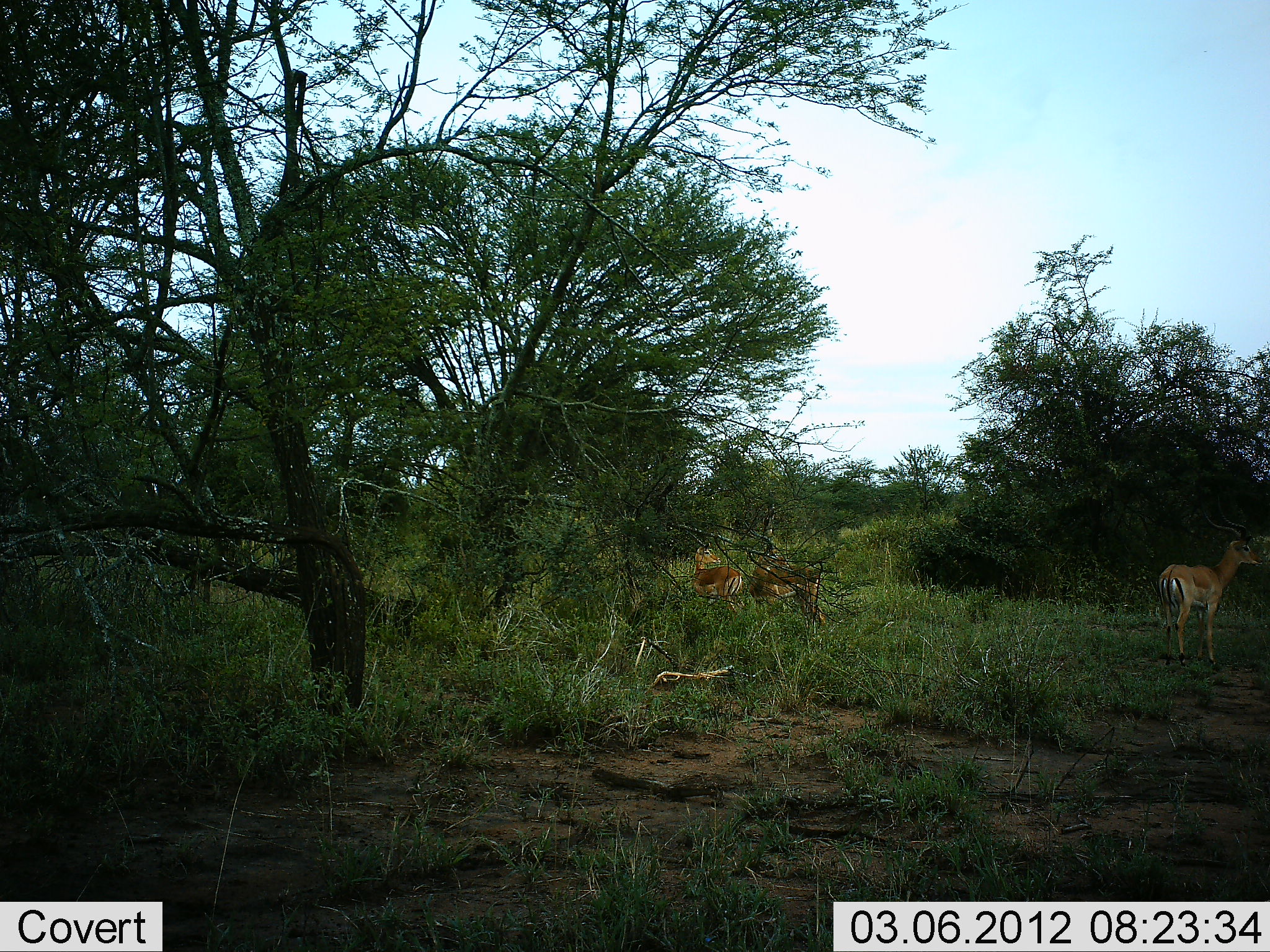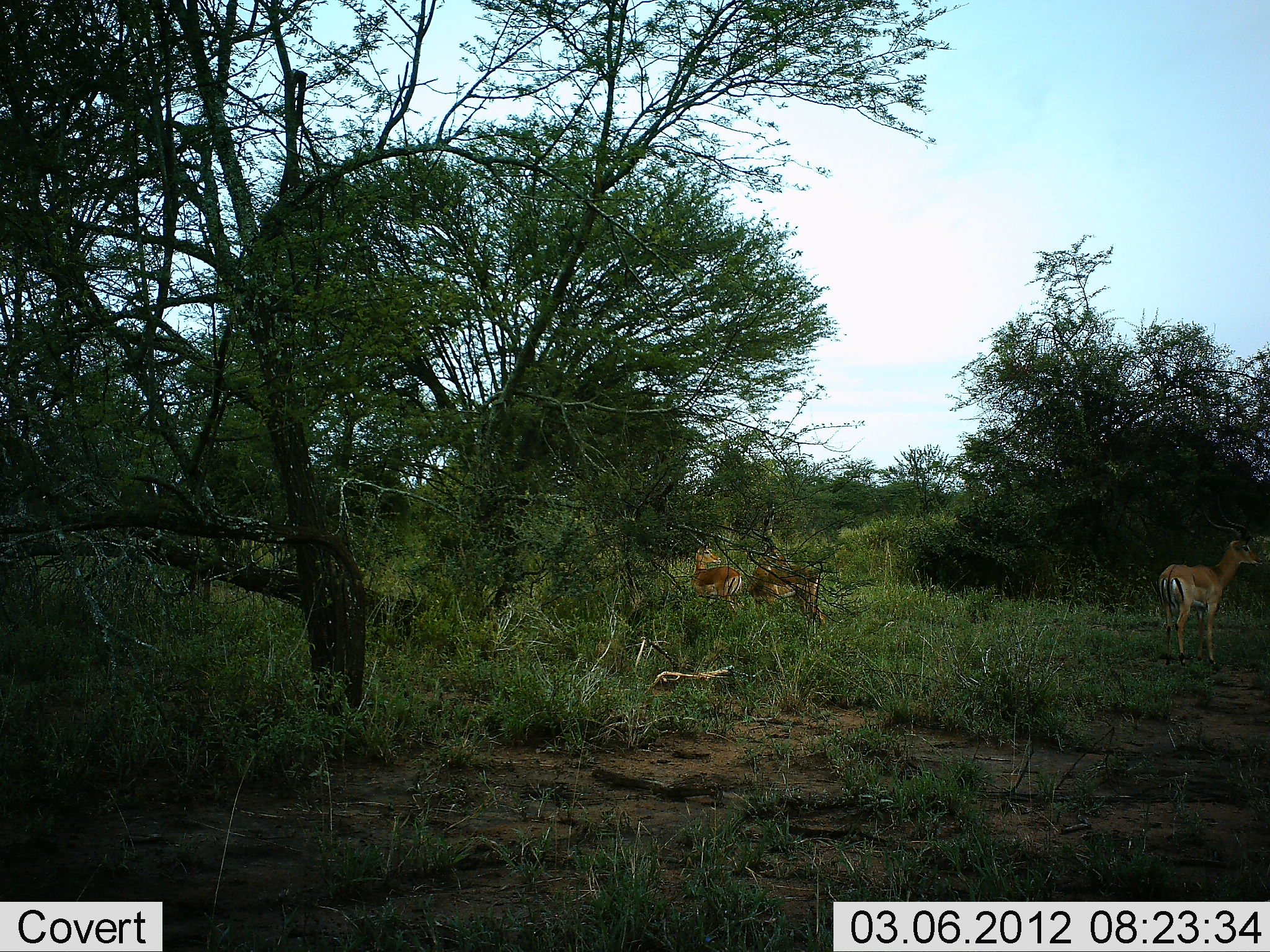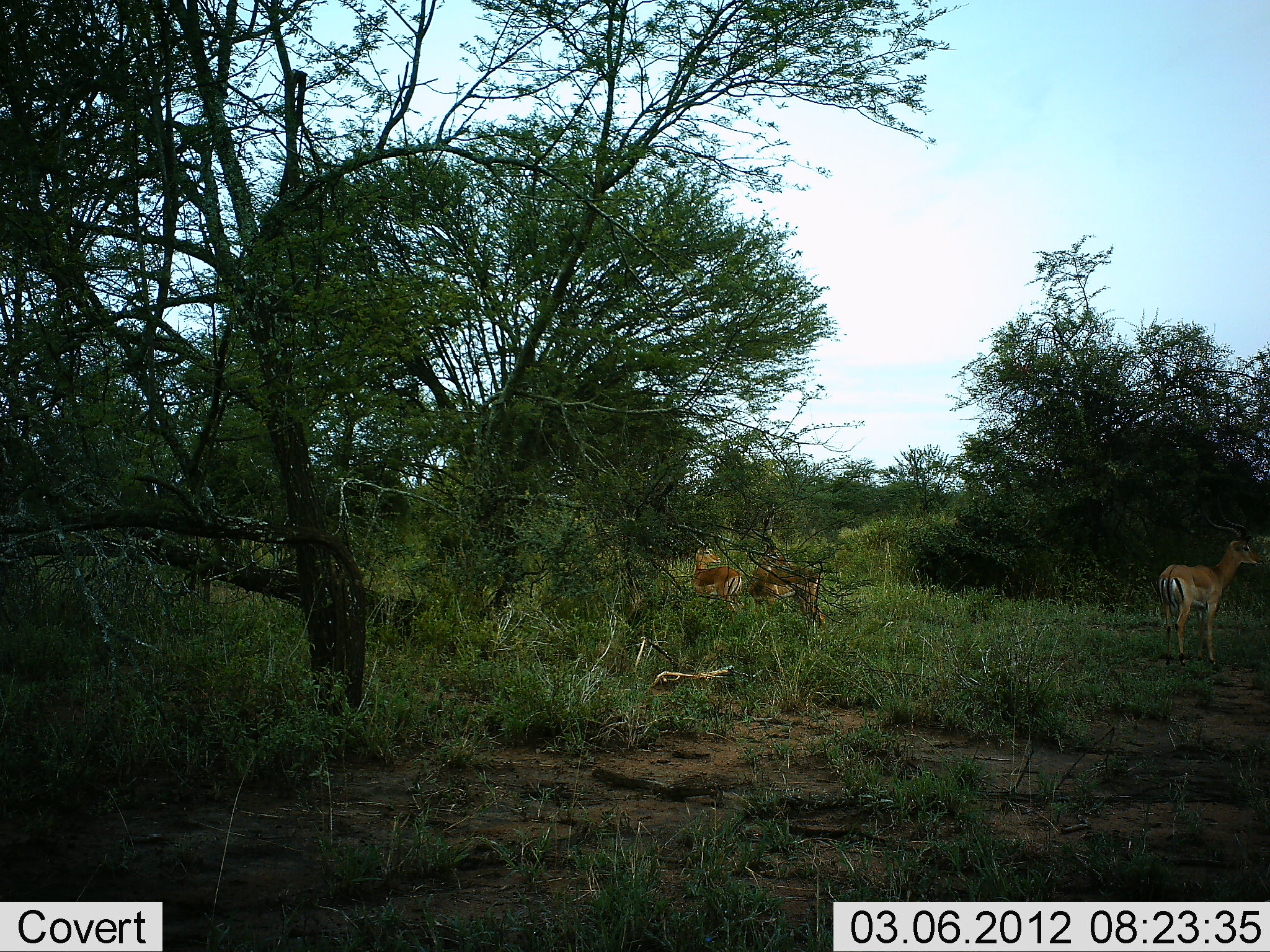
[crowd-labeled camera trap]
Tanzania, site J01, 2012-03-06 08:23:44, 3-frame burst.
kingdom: Animalia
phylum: Chordata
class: Mammalia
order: Artiodactyla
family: Bovidae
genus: Aepyceros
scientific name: Aepyceros melampus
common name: impala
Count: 3.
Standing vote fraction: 100%.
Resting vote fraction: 17%.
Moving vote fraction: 0%.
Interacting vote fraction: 0%.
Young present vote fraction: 11%.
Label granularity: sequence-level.